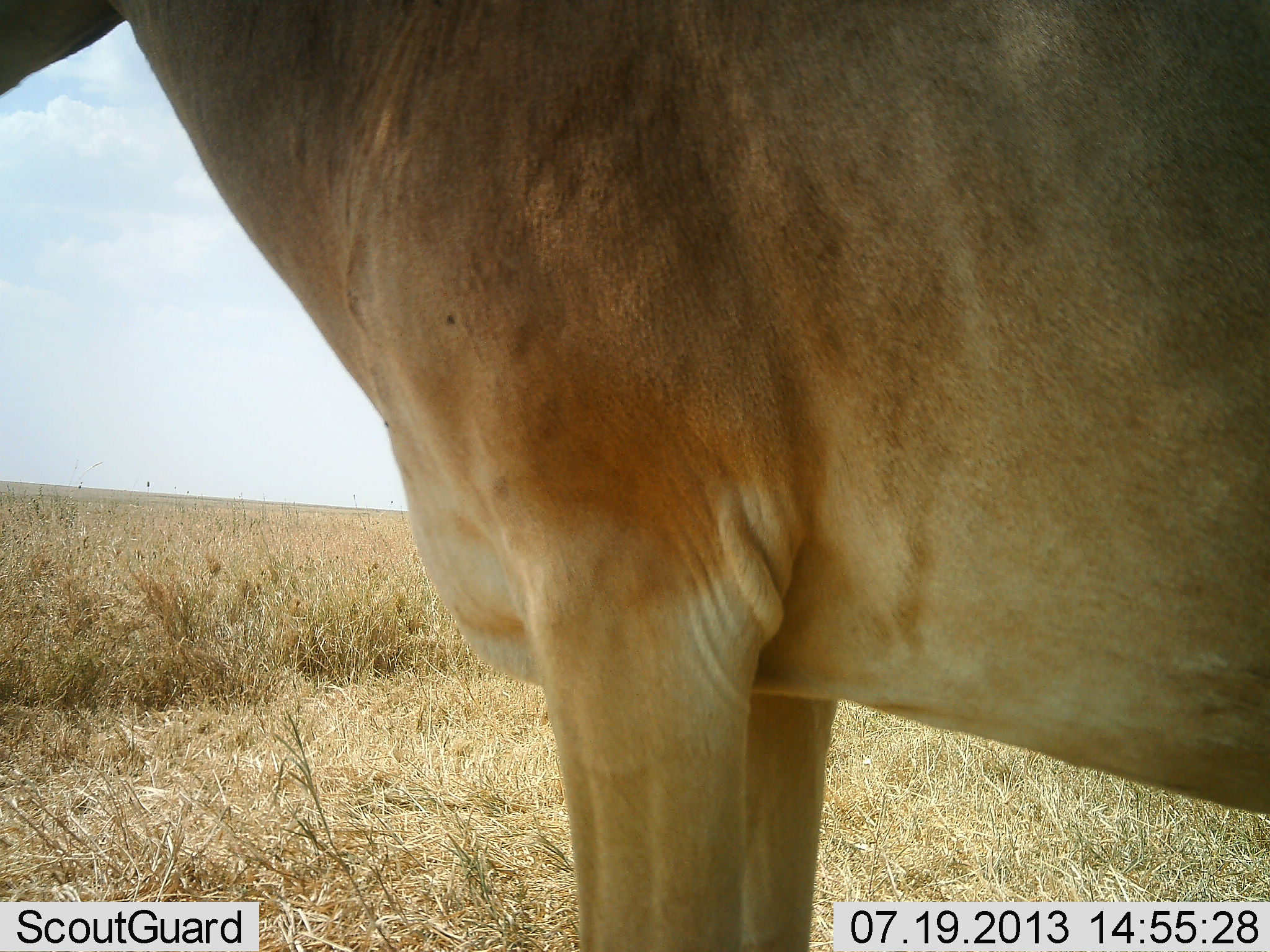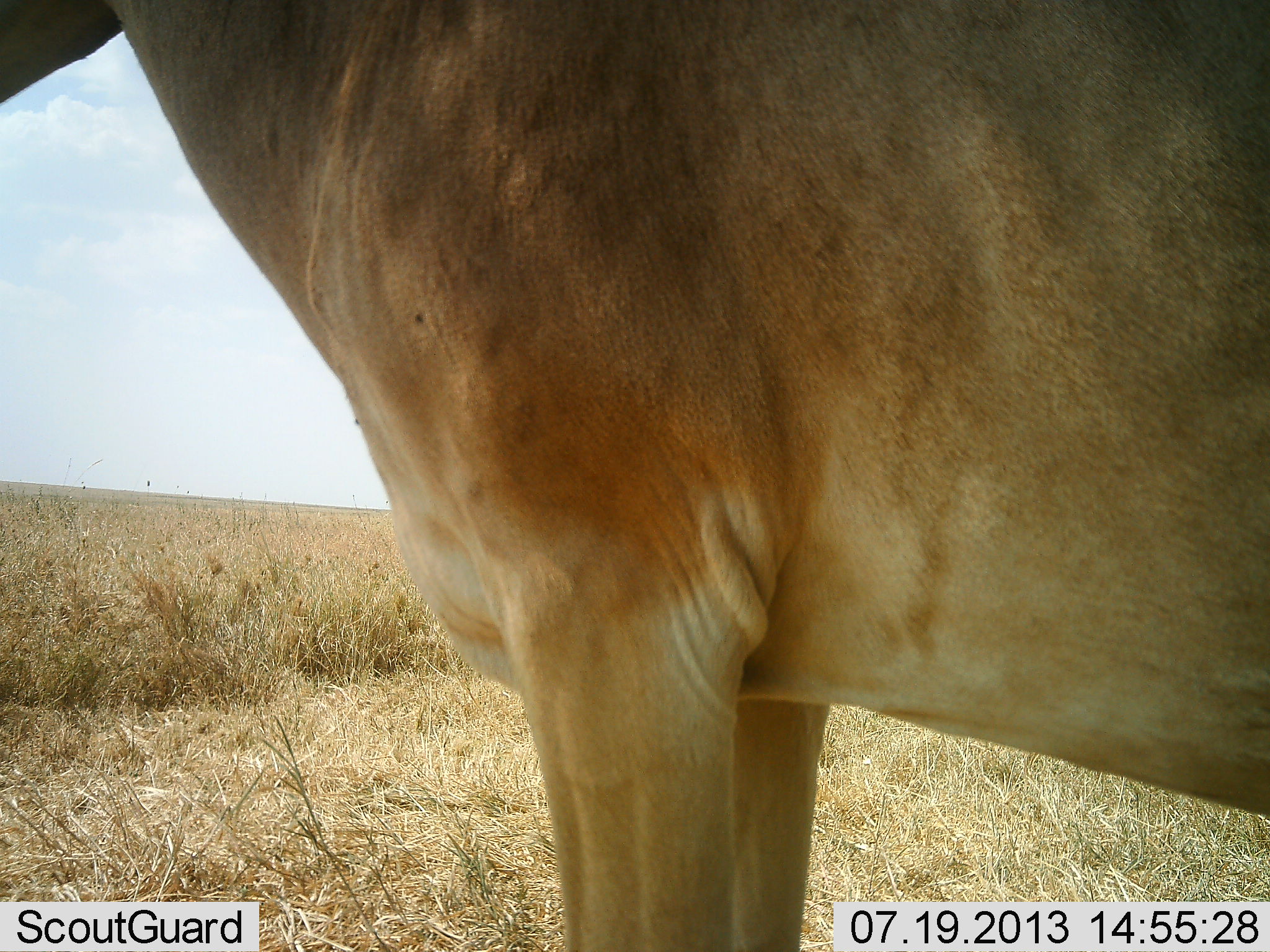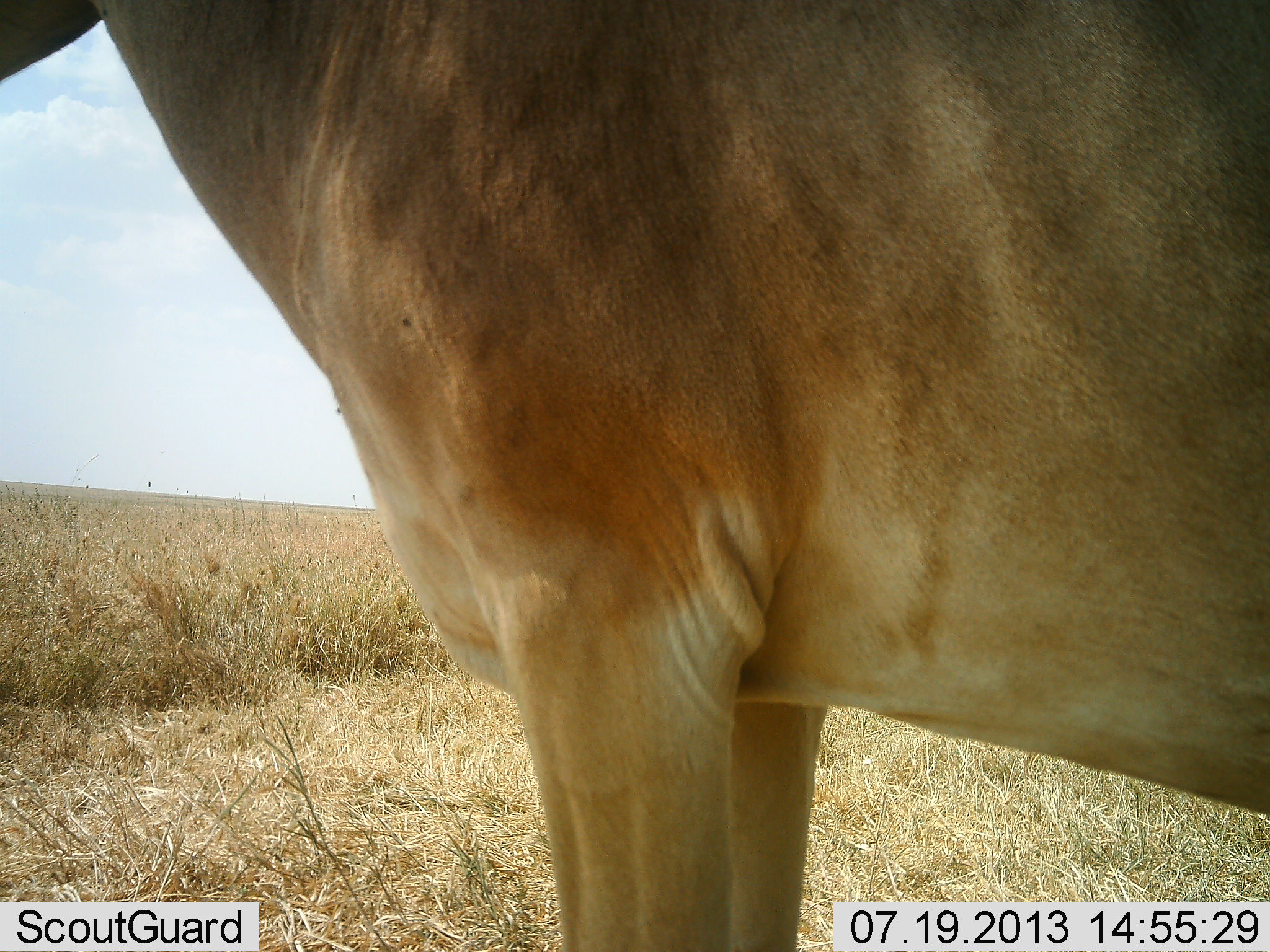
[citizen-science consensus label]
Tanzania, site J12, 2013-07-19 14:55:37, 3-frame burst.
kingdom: Animalia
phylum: Chordata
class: Mammalia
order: Artiodactyla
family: Bovidae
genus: Alcelaphus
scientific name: Alcelaphus buselaphus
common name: hartebeest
Hartebeest (Alcelaphus buselaphus), count 1. Behavior (volunteer vote fractions): standing 100%, resting 0%, moving 0%, interacting 0%. Young present (vote fraction): 0%. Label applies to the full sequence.